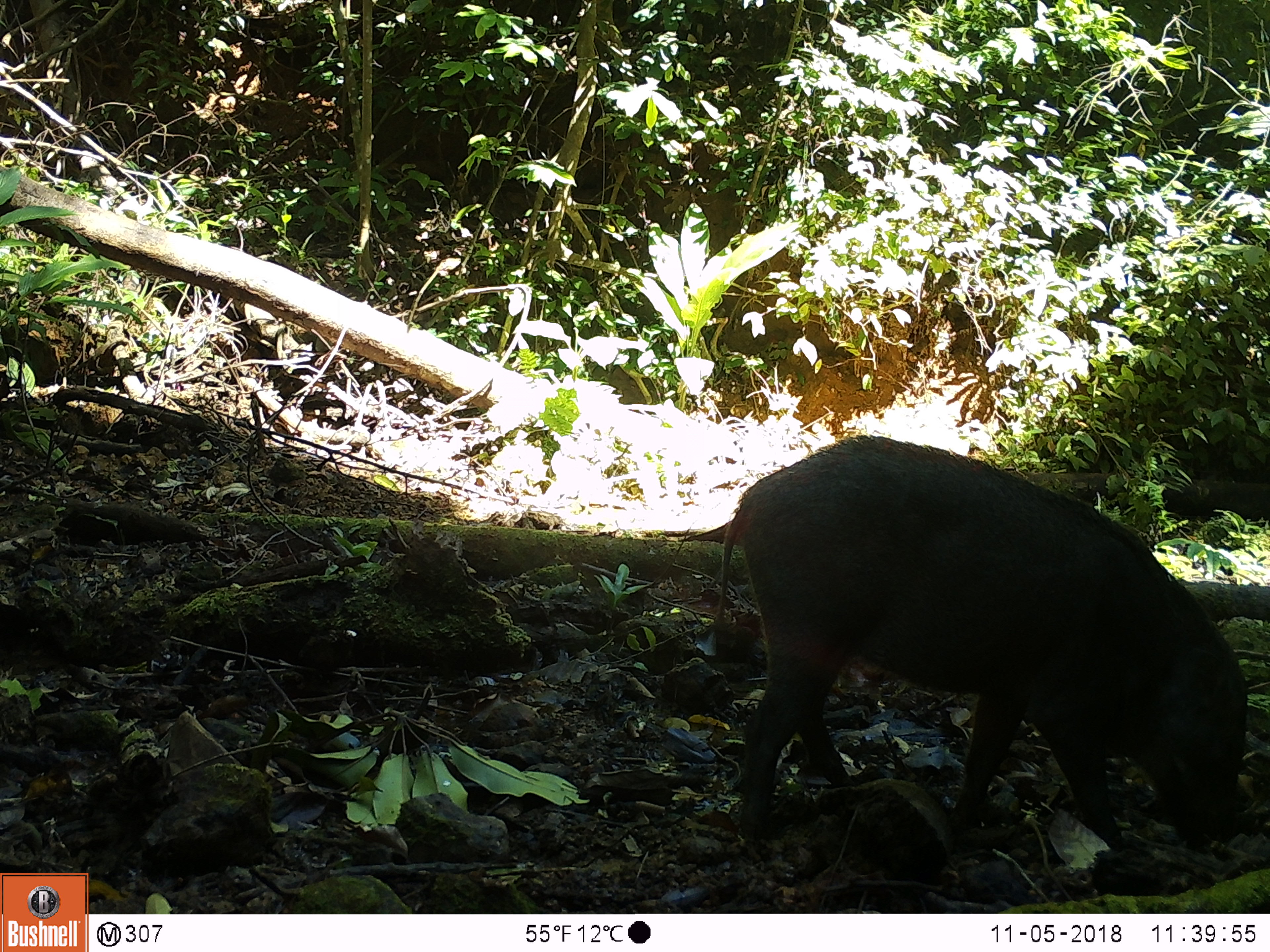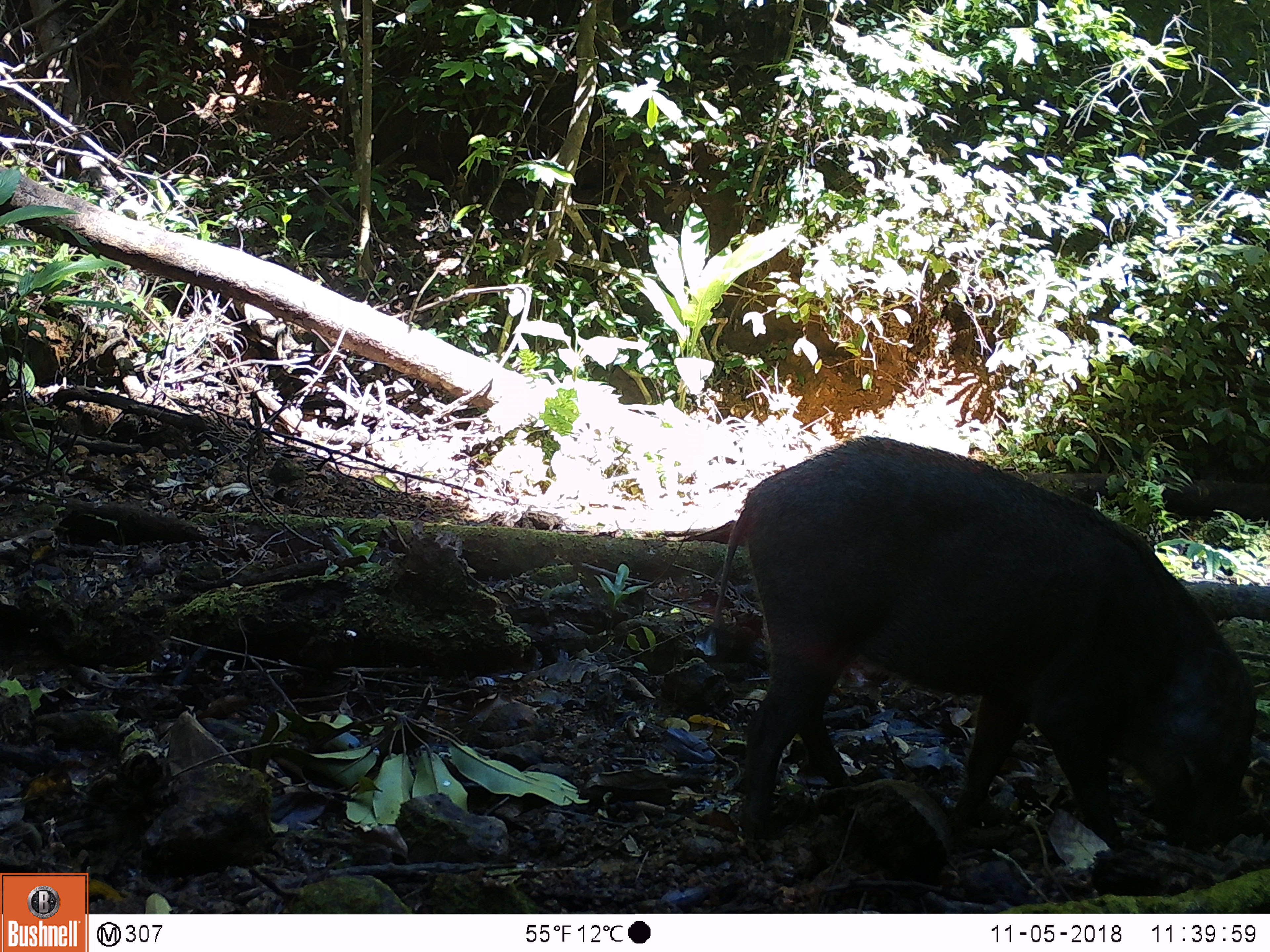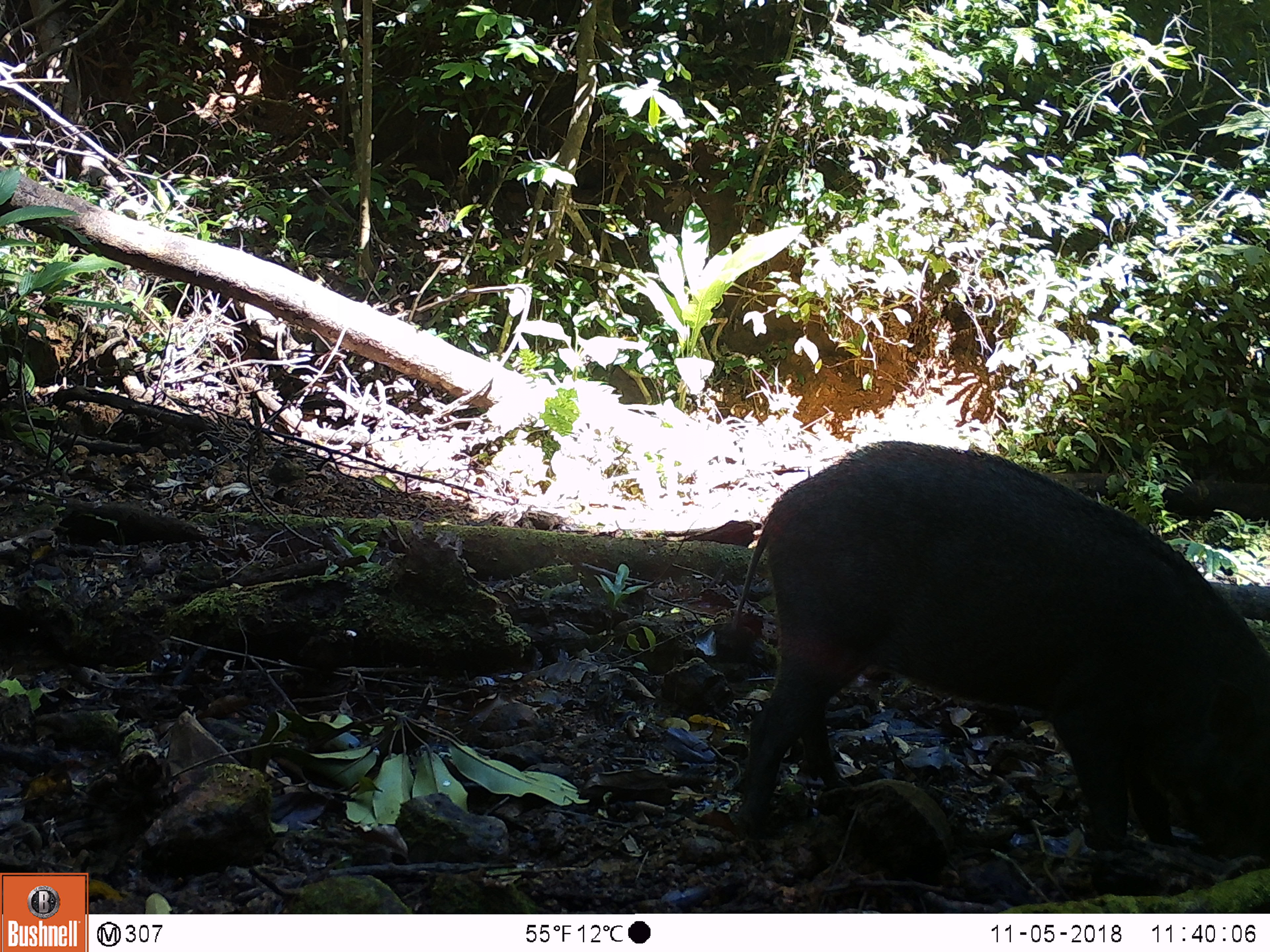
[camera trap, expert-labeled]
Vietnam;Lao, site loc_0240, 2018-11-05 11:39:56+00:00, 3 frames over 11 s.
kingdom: Animalia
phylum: Chordata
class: Mammalia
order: Artiodactyla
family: Suidae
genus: Sus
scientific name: Sus scrofa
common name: eurasian wild pig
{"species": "eurasian wild pig (Sus scrofa)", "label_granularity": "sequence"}